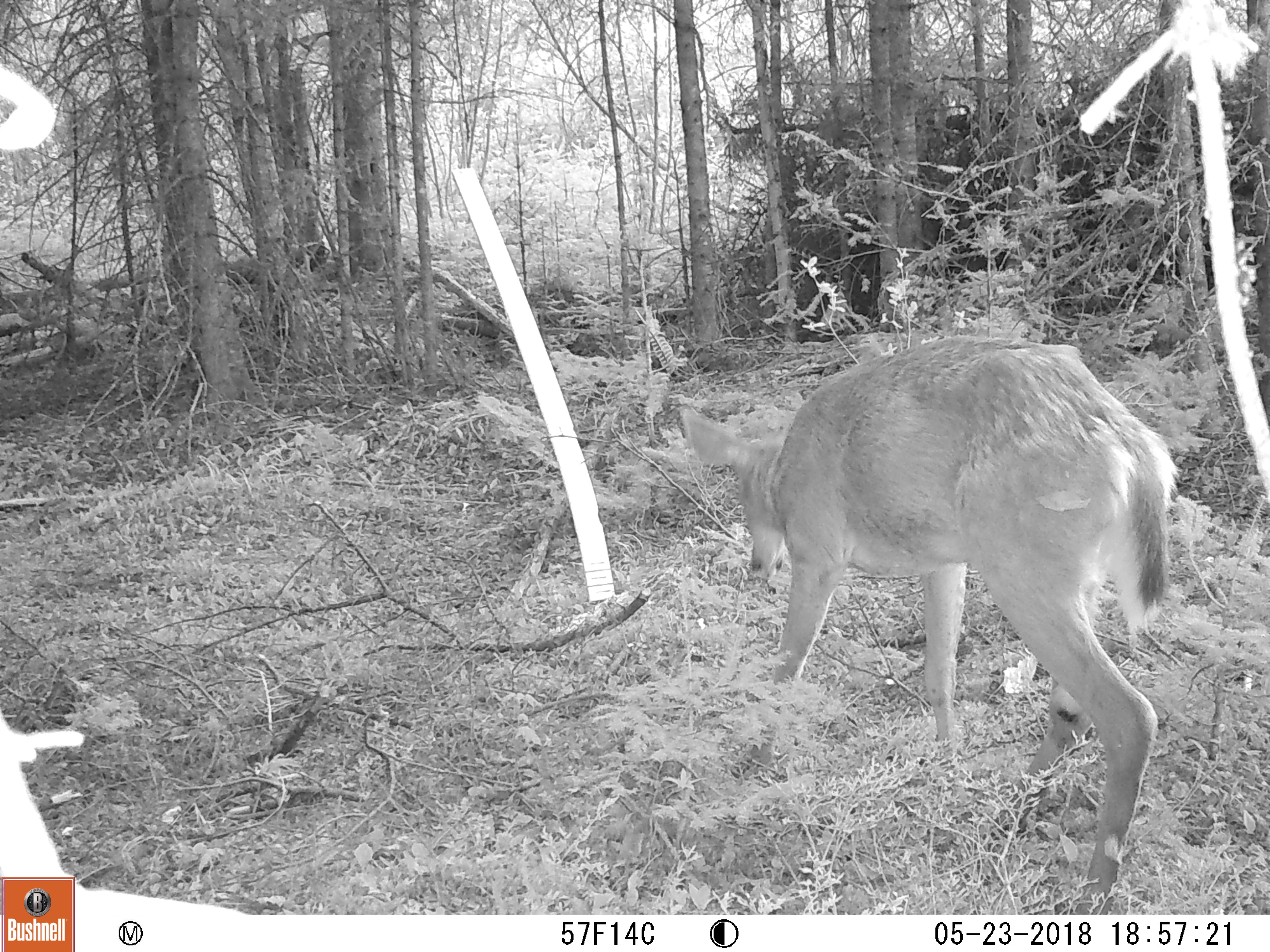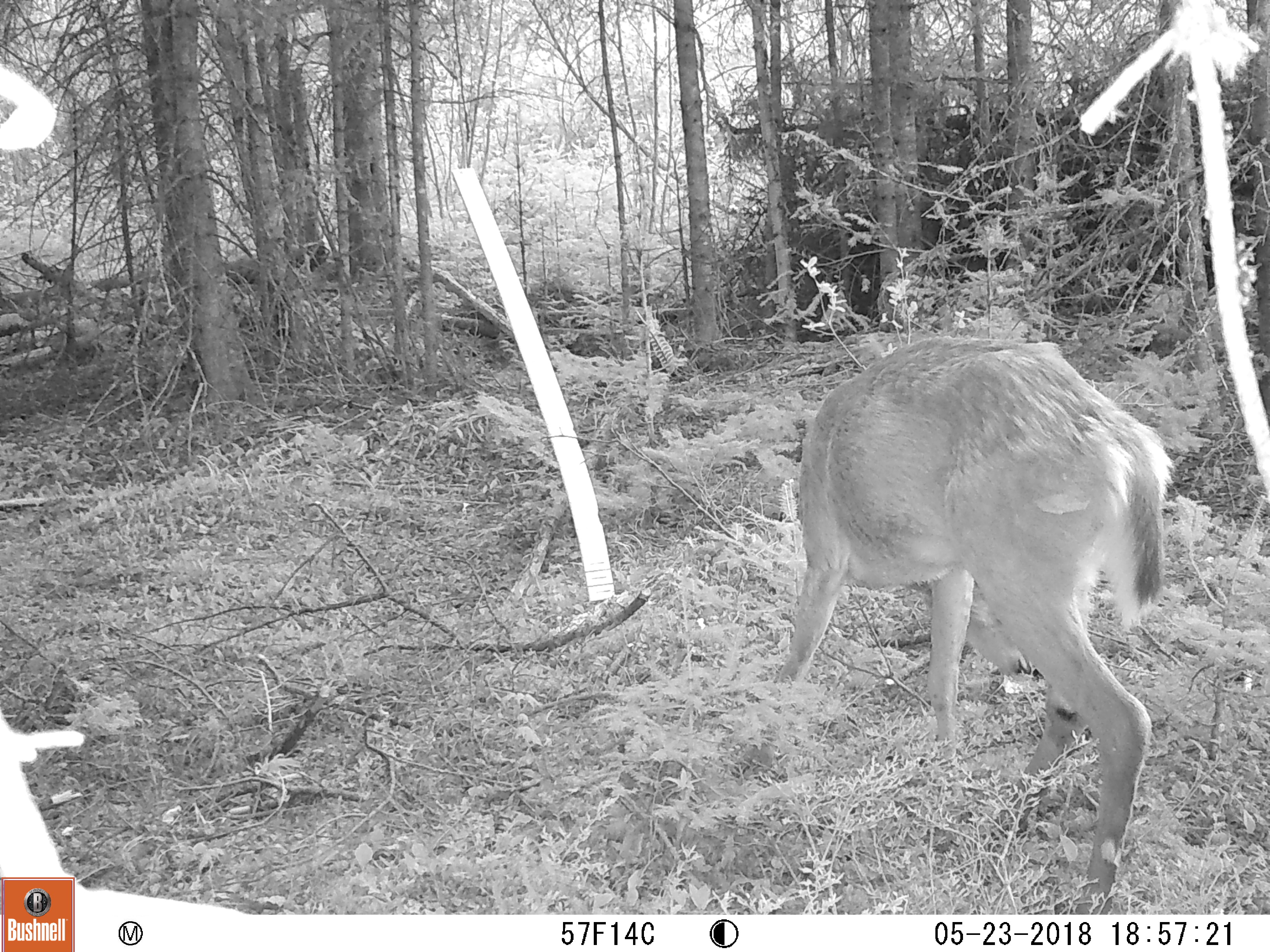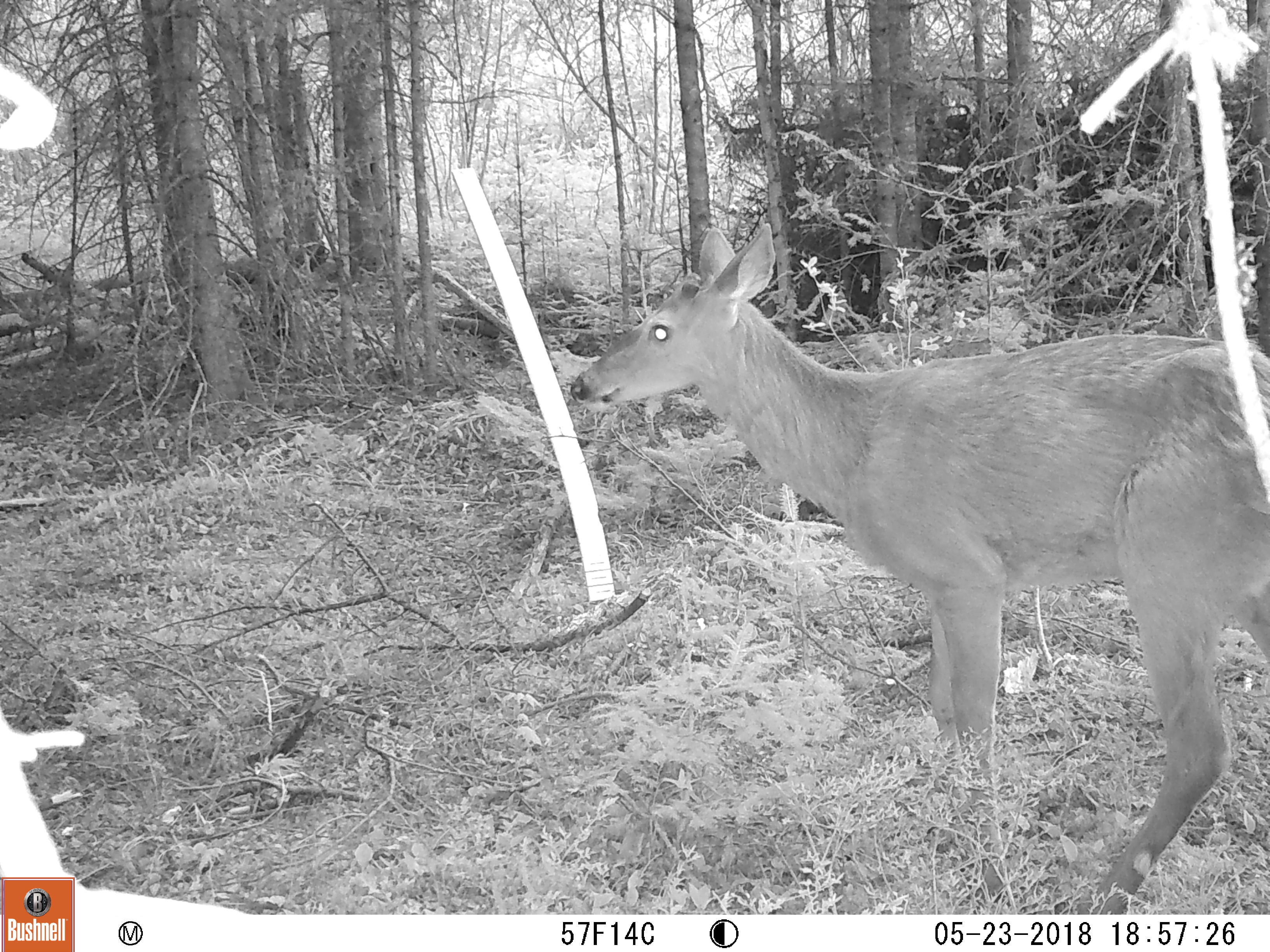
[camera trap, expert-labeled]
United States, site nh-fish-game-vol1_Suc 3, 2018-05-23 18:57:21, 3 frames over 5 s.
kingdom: Animalia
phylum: Chordata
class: Mammalia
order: Artiodactyla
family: Cervidae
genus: Odocoileus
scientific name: Odocoileus virginianus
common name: white-tailed deer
White-tailed deer (Odocoileus virginianus).